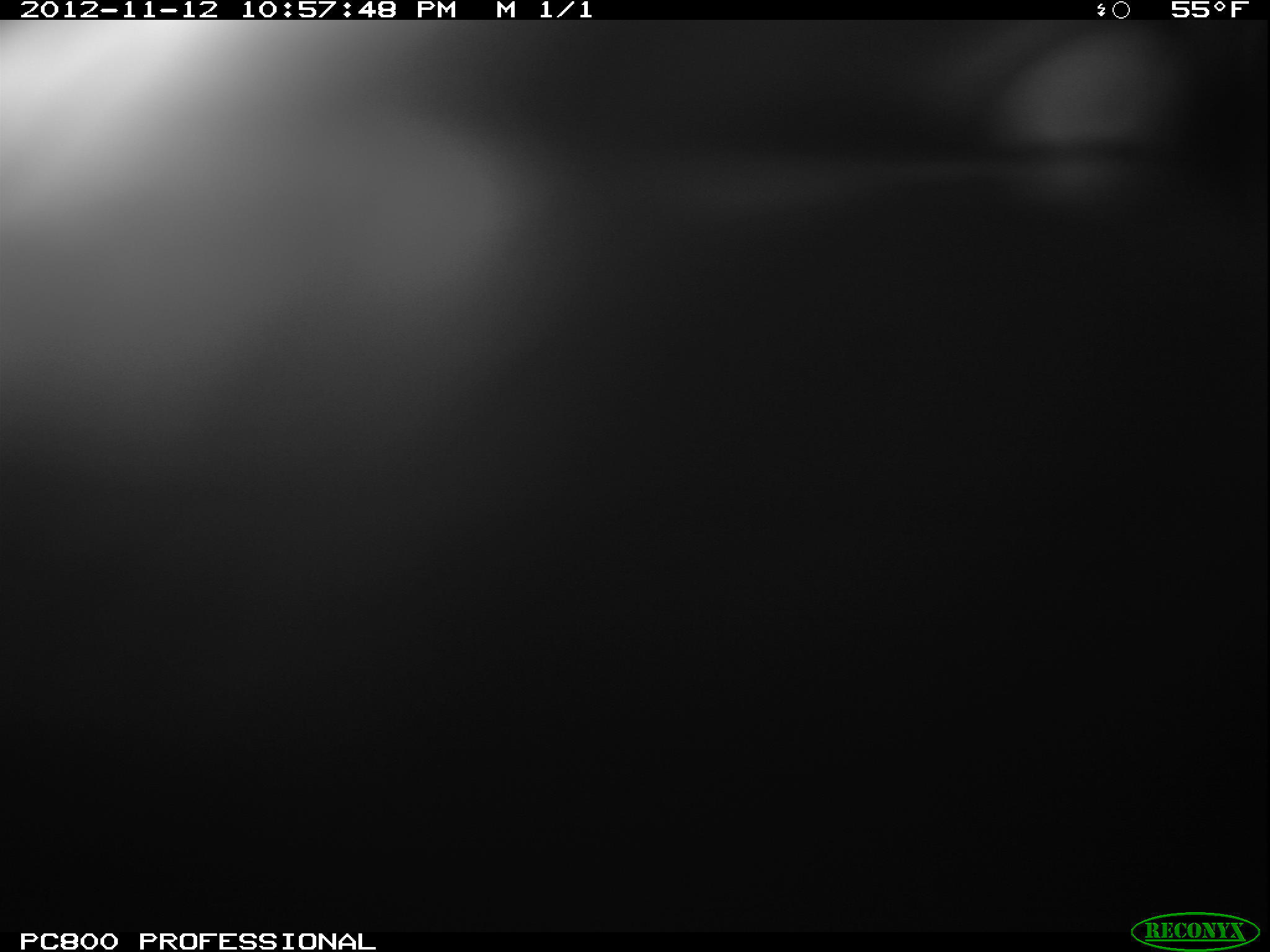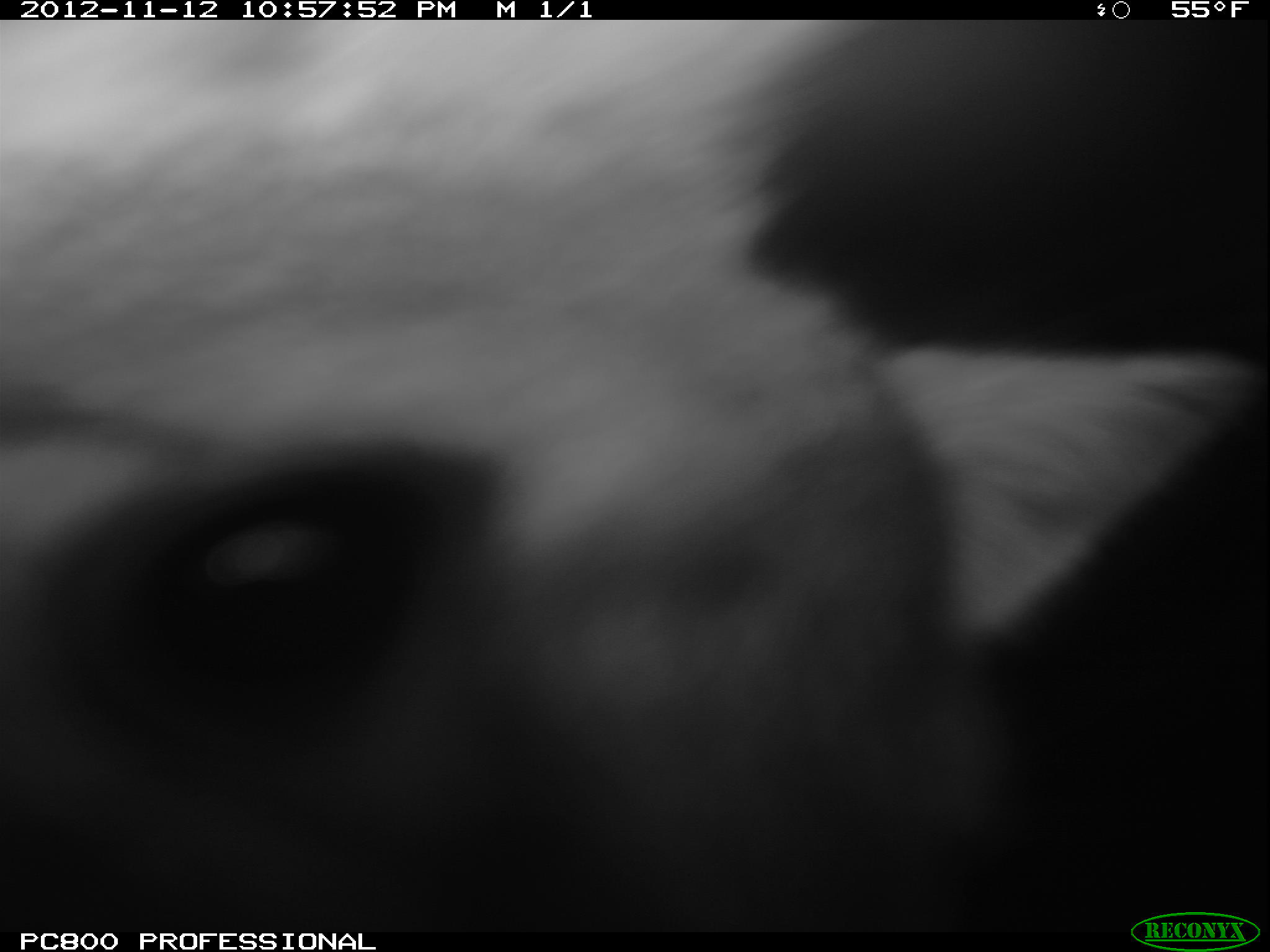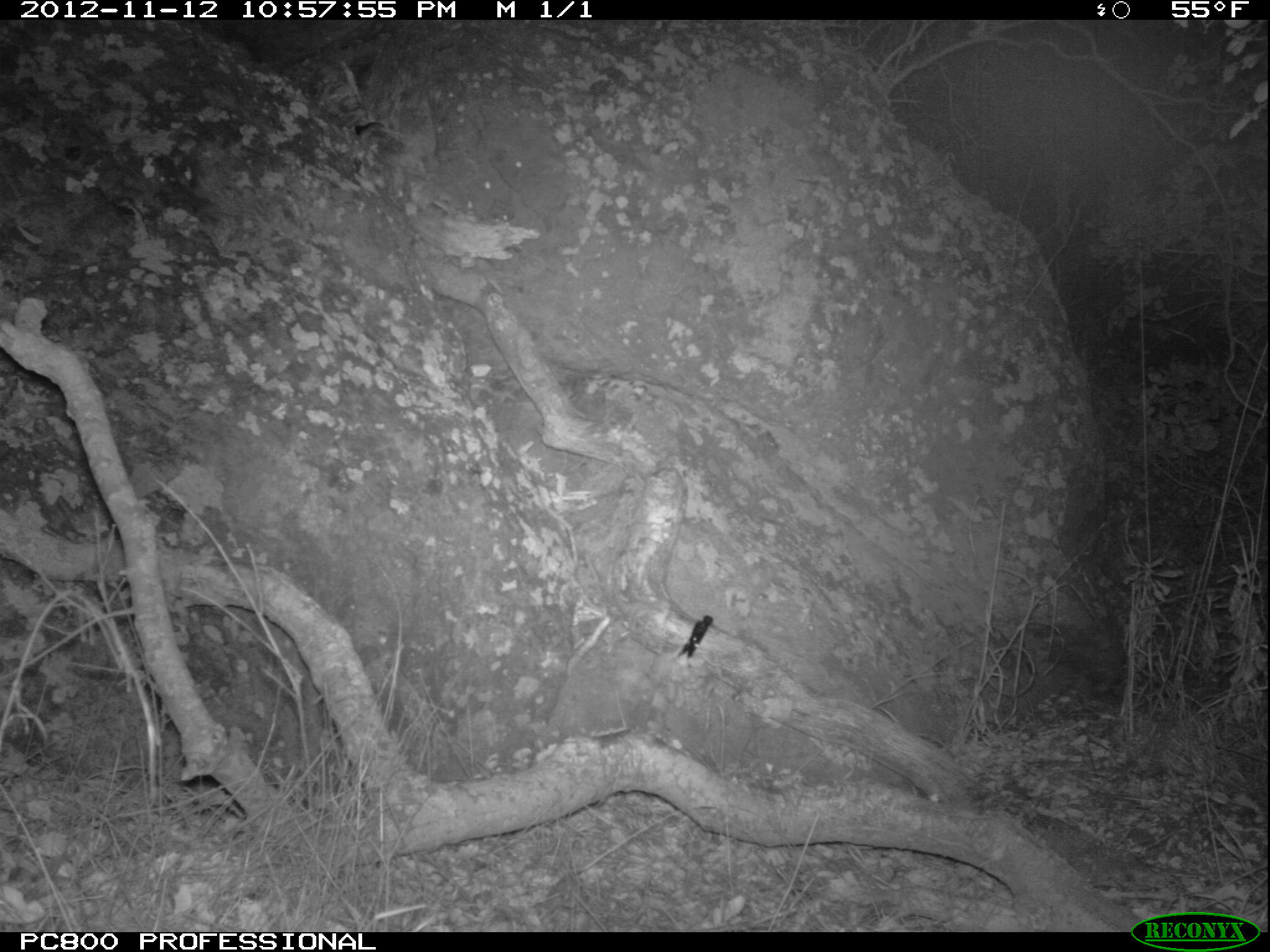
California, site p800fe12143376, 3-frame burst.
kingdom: Animalia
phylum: Chordata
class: Mammalia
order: Carnivora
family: Canidae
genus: Urocyon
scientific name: Urocyon littoralis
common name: island fox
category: fox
Fox (island fox) (Urocyon littoralis).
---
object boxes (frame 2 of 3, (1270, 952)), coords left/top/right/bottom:
fox: 0/19/1269/929